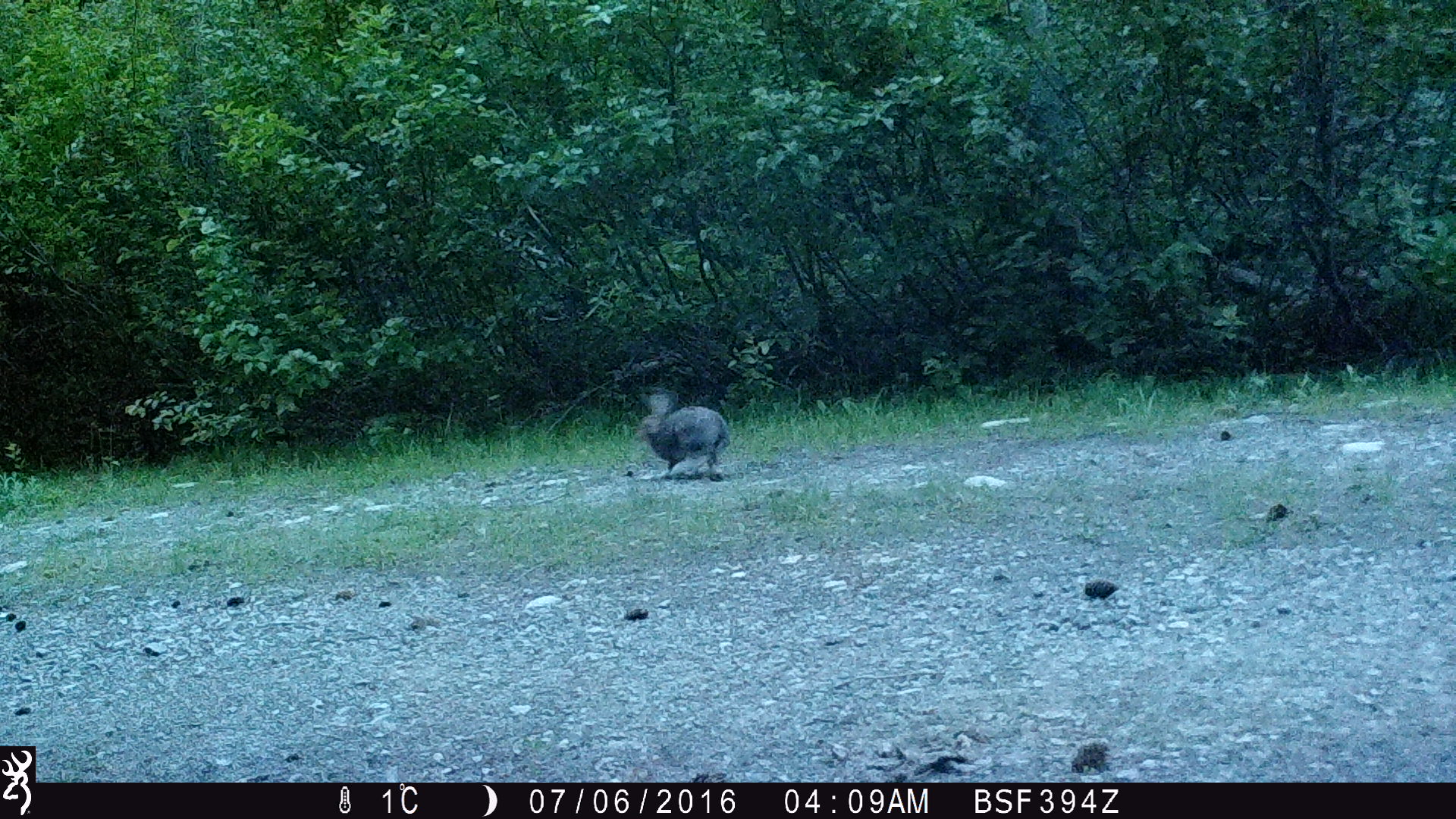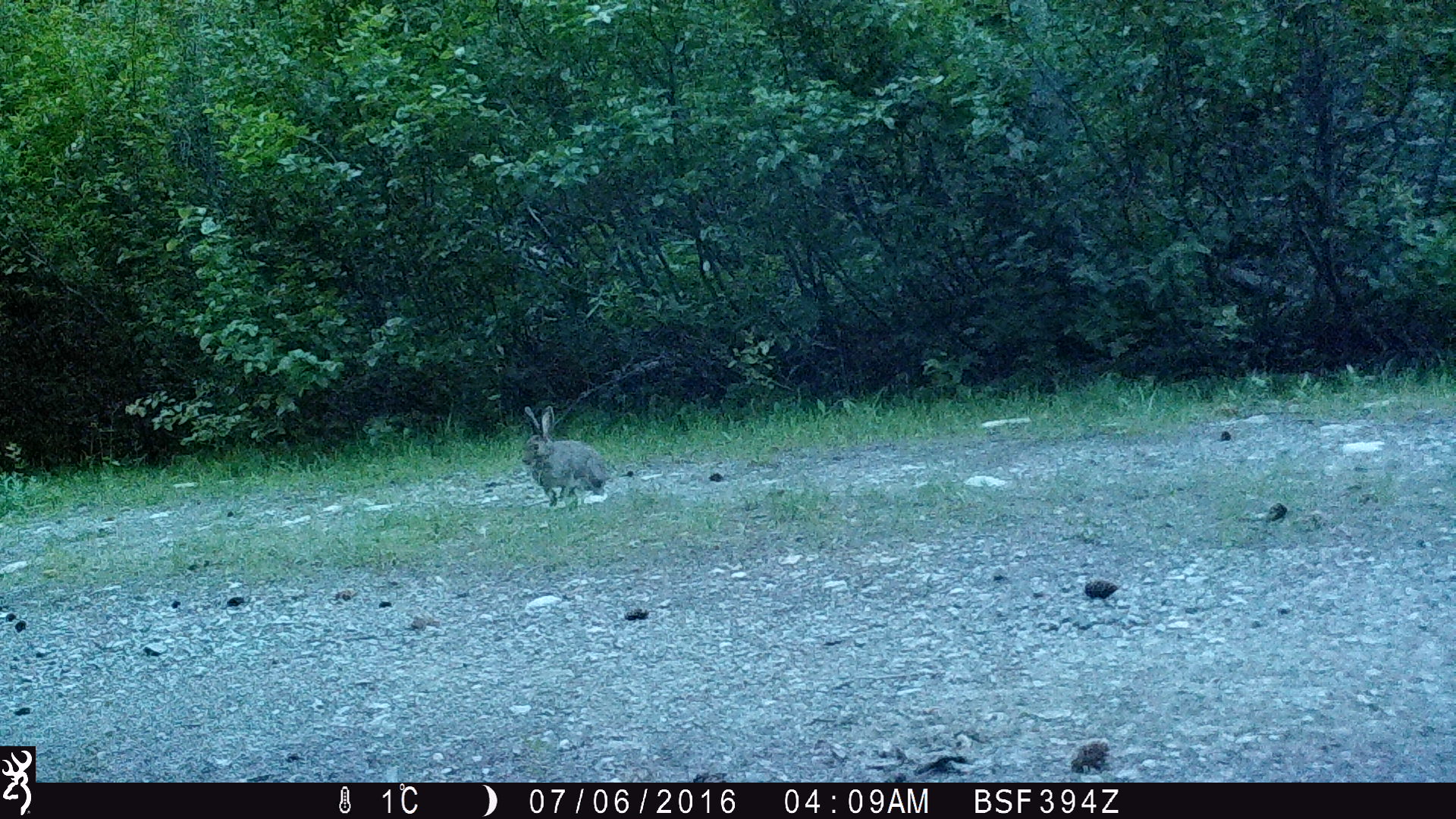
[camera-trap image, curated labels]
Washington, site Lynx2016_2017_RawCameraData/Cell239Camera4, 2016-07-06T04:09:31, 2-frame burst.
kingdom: Animalia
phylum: Chordata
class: Mammalia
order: Lagomorpha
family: Leporidae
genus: Lepus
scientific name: Lepus americanus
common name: snowshoe hare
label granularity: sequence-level